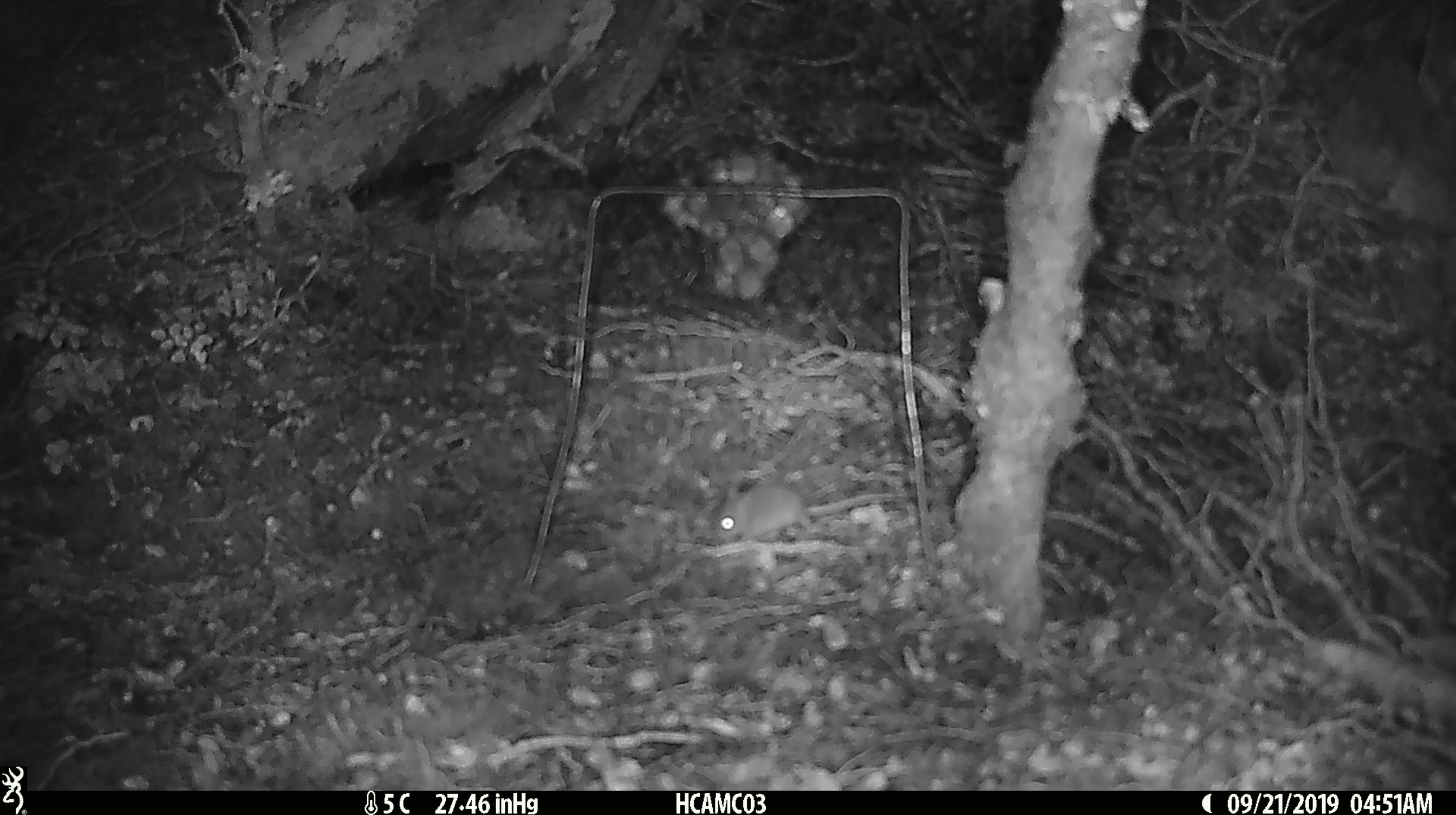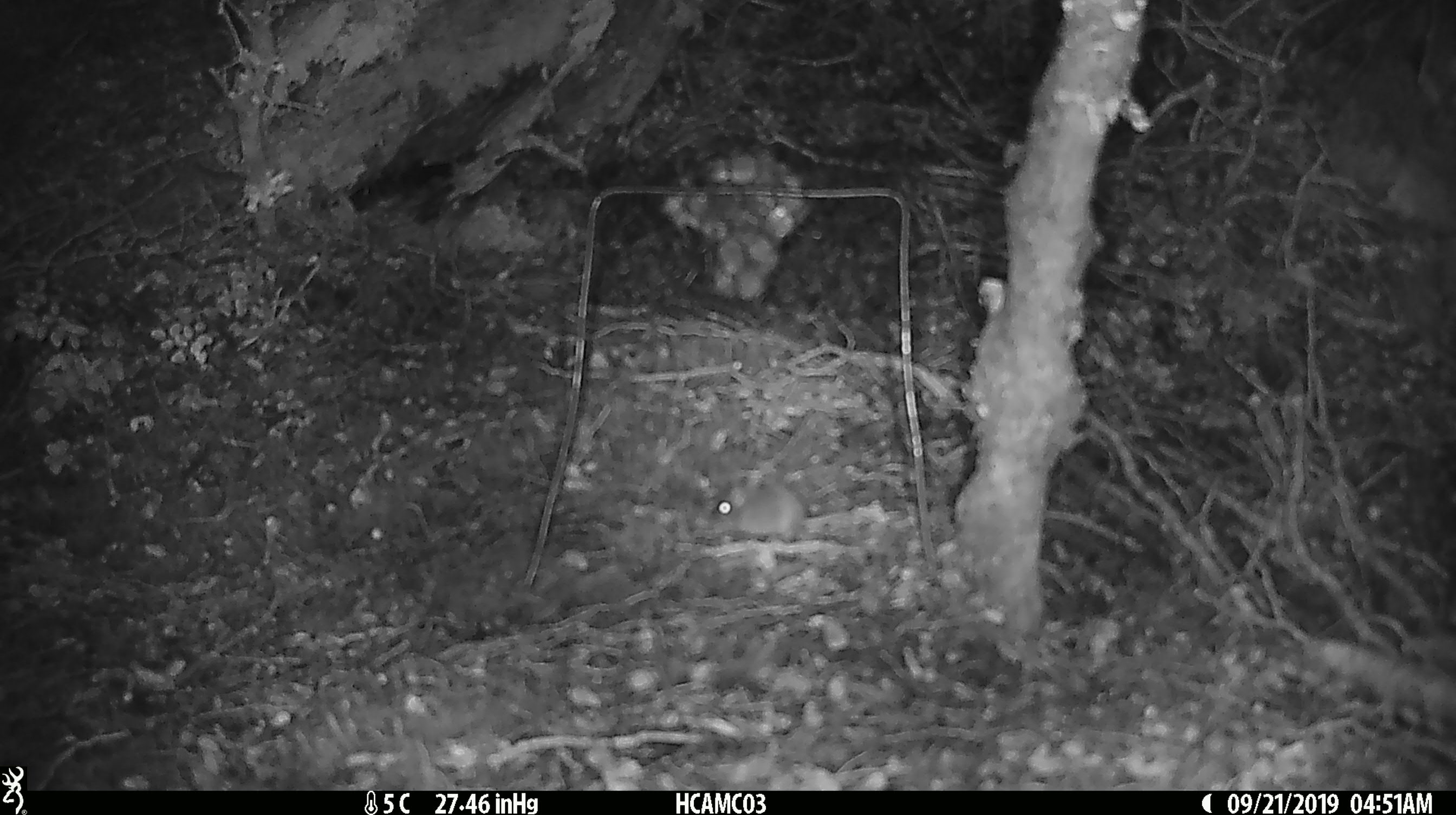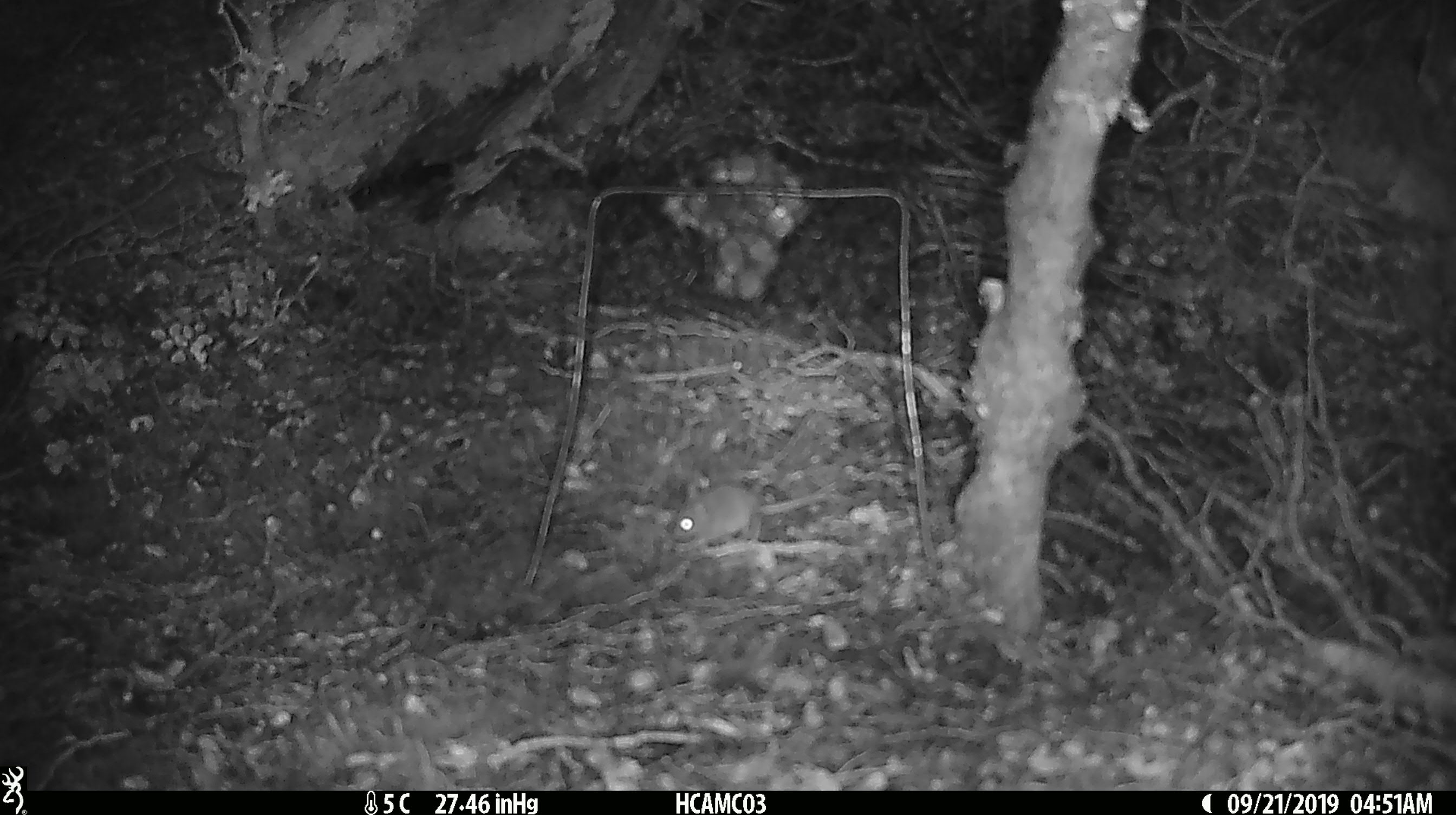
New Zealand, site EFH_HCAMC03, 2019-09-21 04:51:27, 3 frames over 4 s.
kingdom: Animalia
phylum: Chordata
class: Mammalia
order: Rodentia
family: Muridae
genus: Mus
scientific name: Mus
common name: mouse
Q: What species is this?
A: Mouse (Mus).